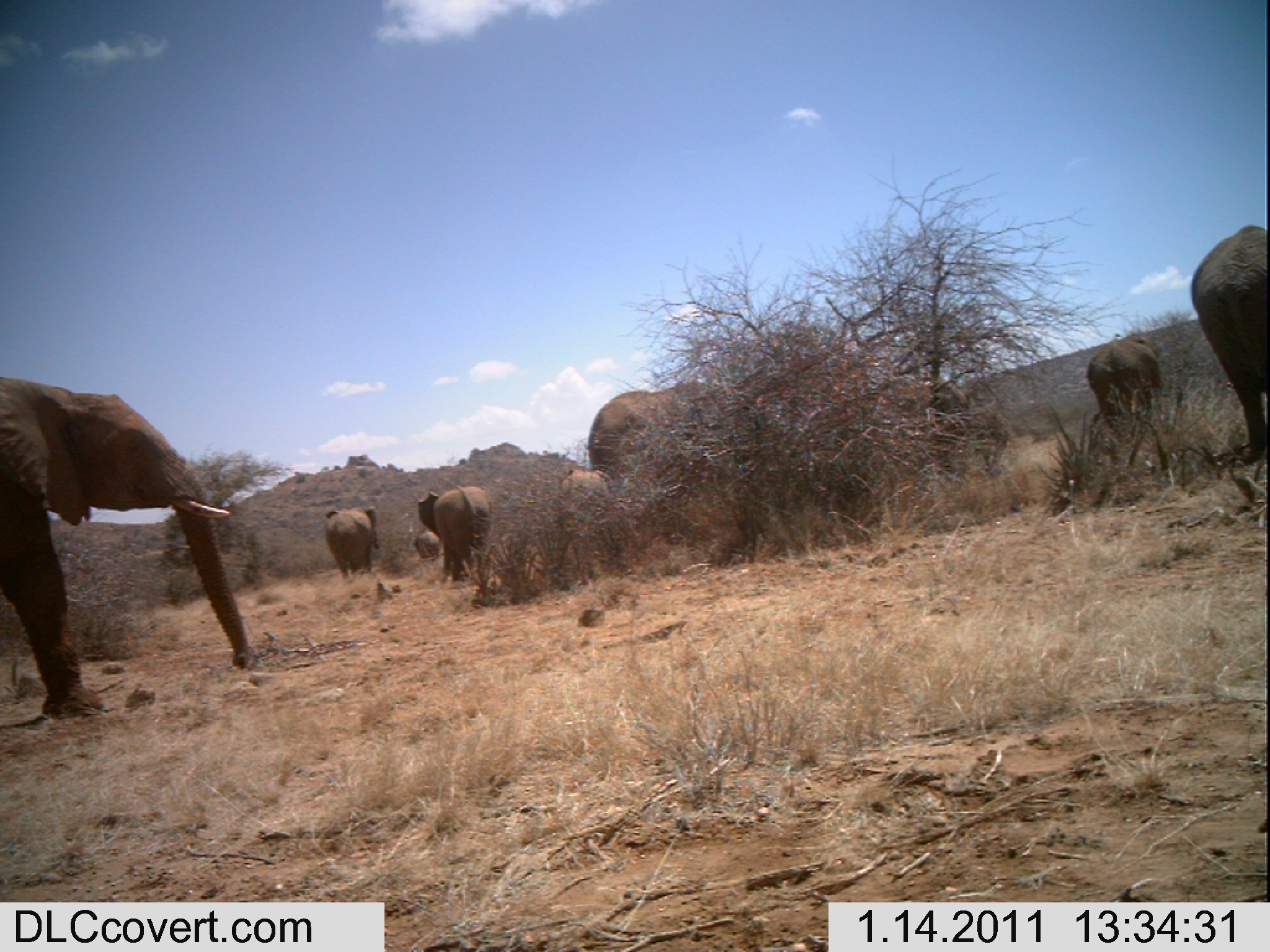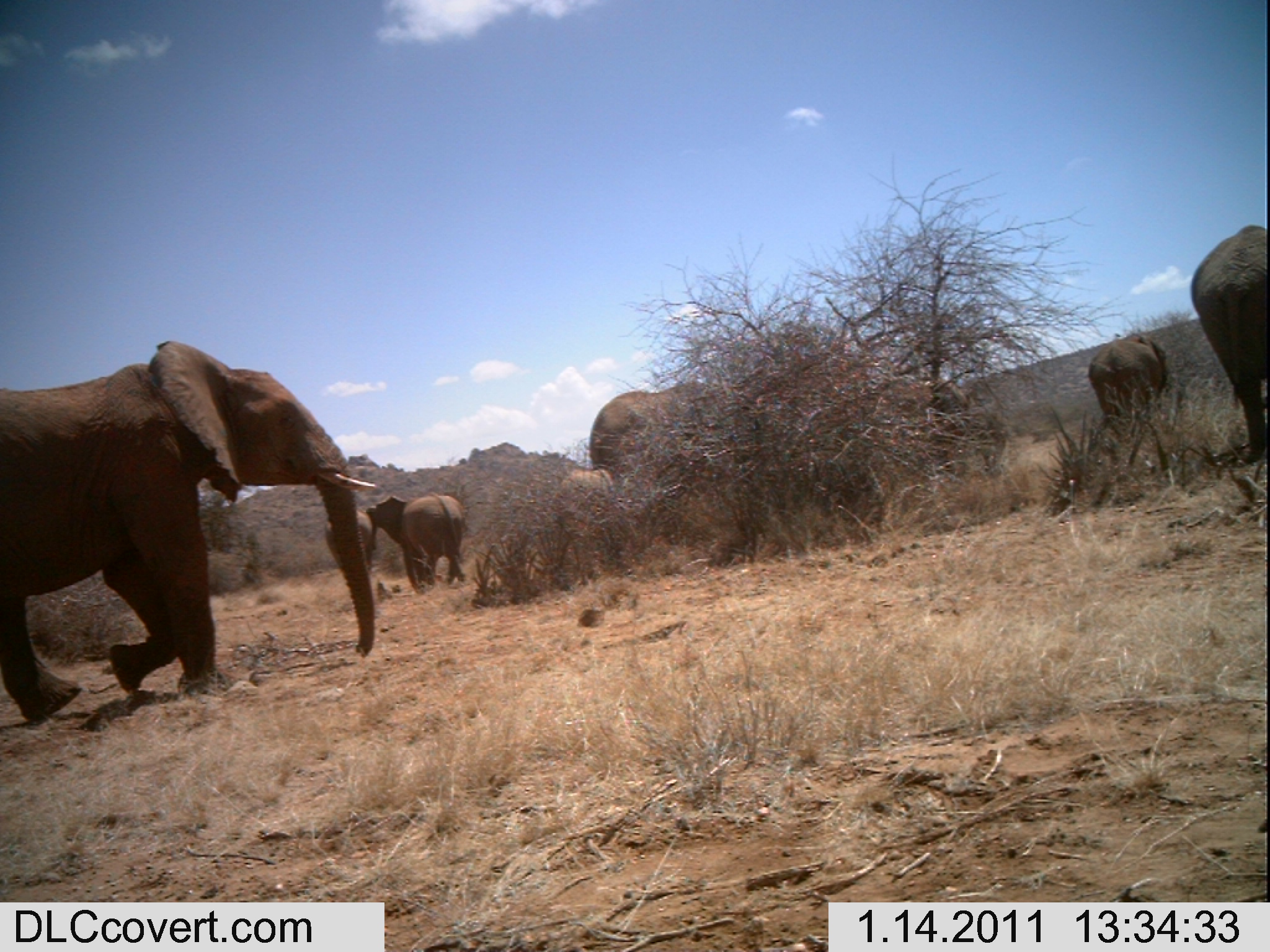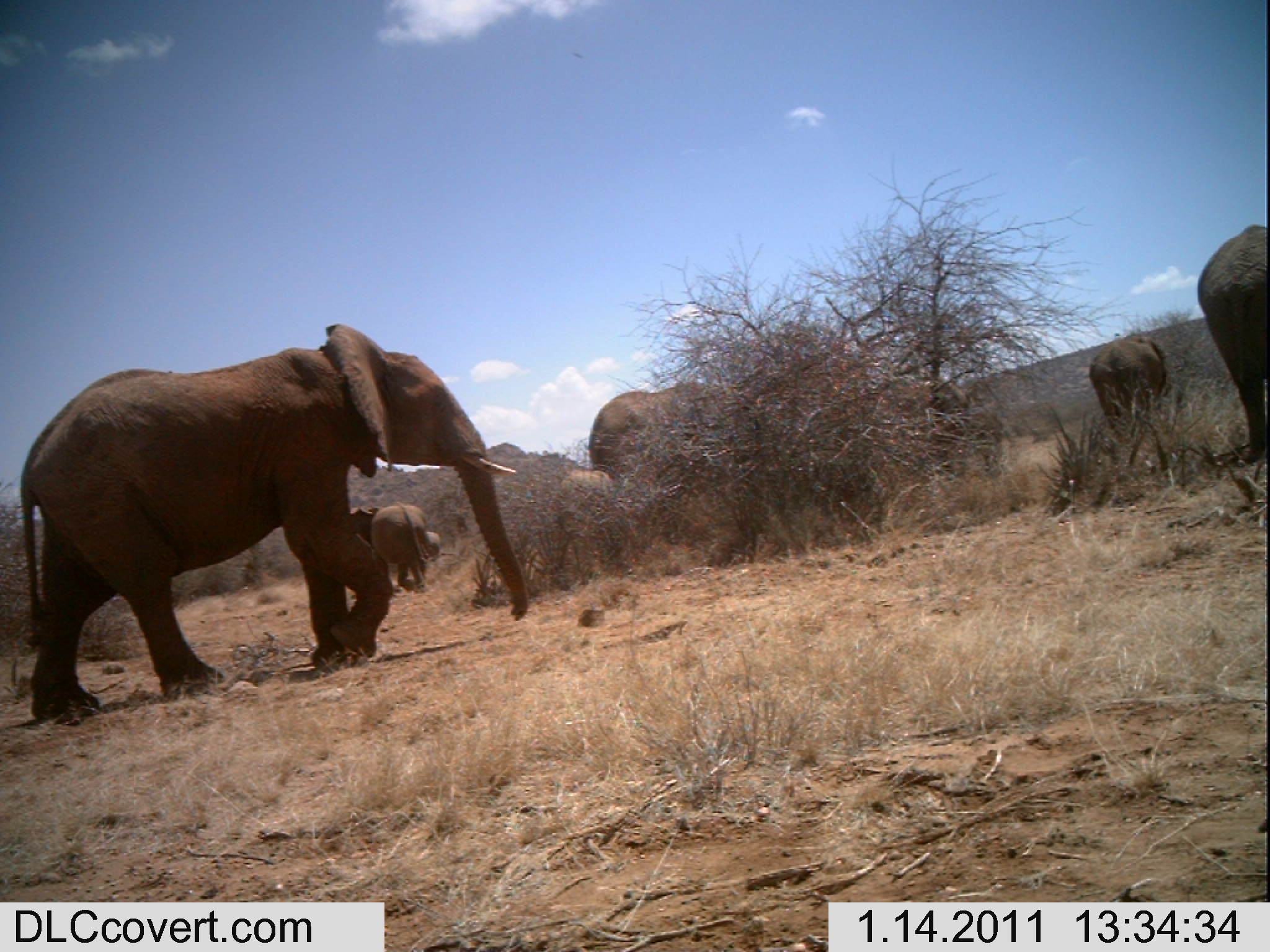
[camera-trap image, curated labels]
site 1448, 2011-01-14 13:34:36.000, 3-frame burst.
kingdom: Animalia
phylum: Chordata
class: Mammalia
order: Proboscidea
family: Elephantidae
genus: Loxodonta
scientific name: Loxodonta africana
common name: african bush elephant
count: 7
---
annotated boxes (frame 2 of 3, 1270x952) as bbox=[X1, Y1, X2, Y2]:
loxodonta africana: bbox=[0, 339, 381, 726]; bbox=[788, 377, 972, 528]; bbox=[1190, 224, 1268, 467]; bbox=[588, 379, 705, 490]; bbox=[366, 489, 467, 596]; bbox=[1087, 331, 1170, 445]; bbox=[548, 467, 621, 575]; bbox=[321, 506, 377, 579]; bbox=[965, 405, 1008, 482]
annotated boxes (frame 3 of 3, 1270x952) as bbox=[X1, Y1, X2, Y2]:
loxodonta africana: bbox=[19, 322, 530, 727]; bbox=[789, 378, 967, 505]; bbox=[1194, 220, 1270, 468]; bbox=[584, 380, 728, 492]; bbox=[1088, 332, 1168, 447]; bbox=[346, 499, 430, 592]; bbox=[925, 406, 1005, 482]; bbox=[557, 468, 616, 533]; bbox=[421, 530, 443, 564]